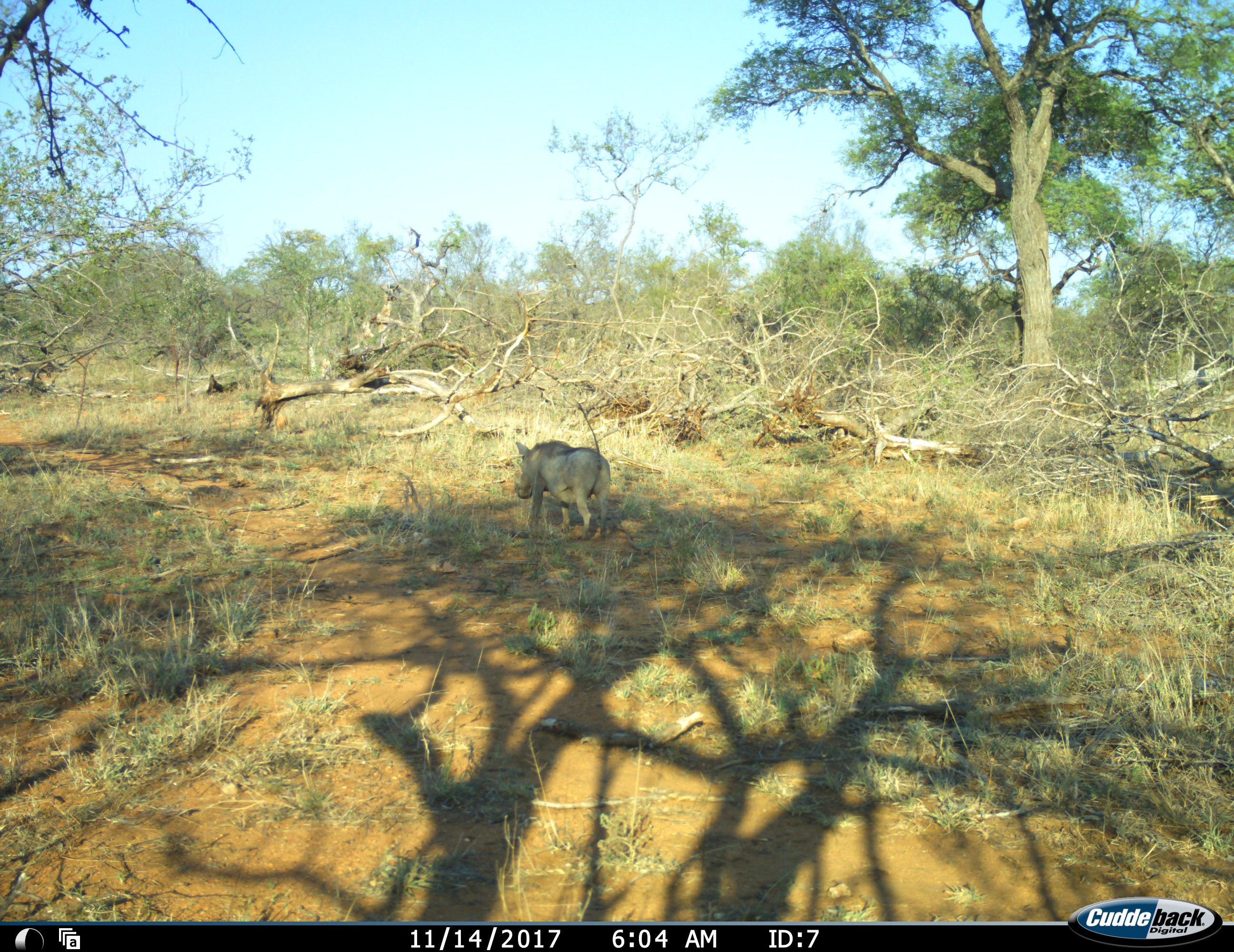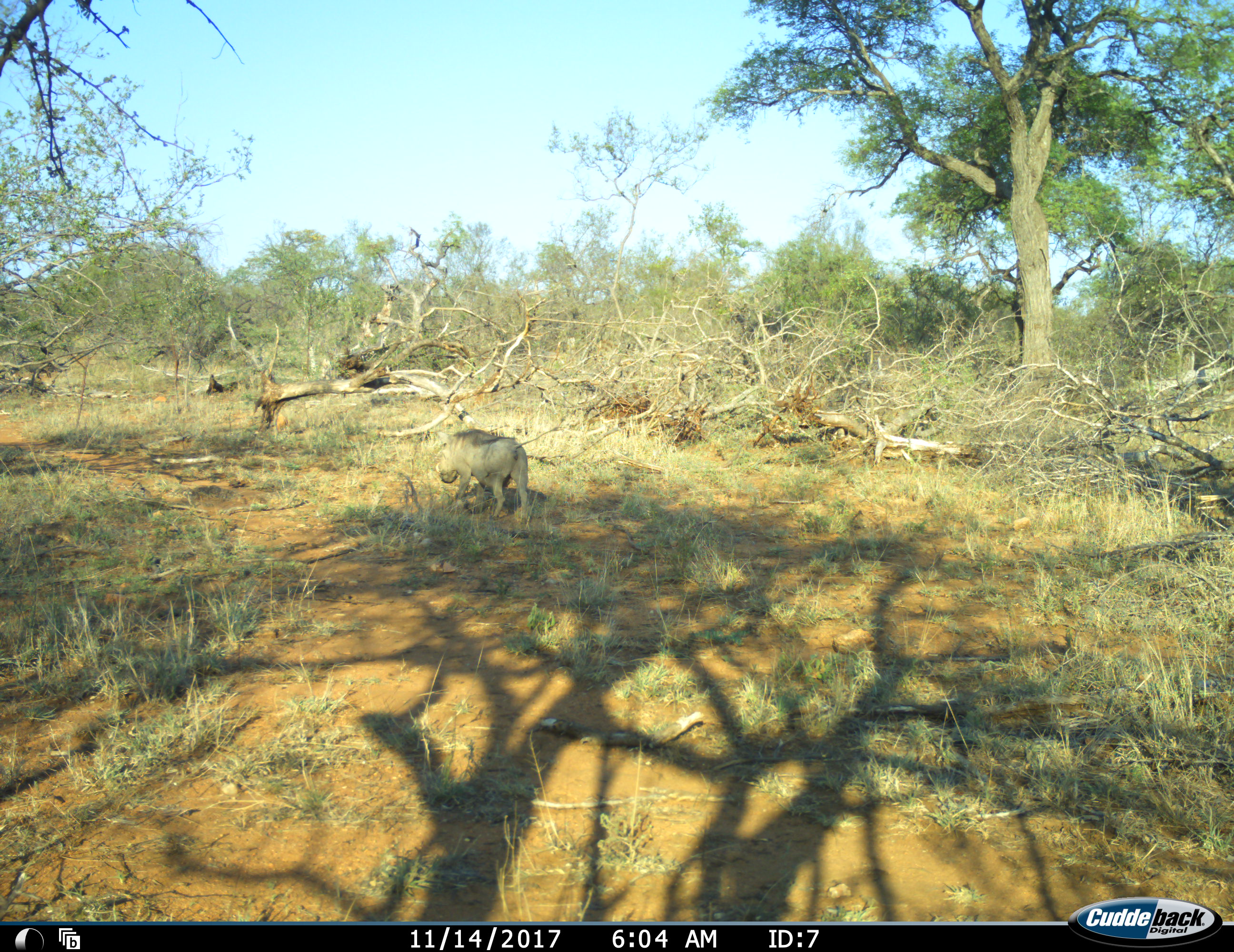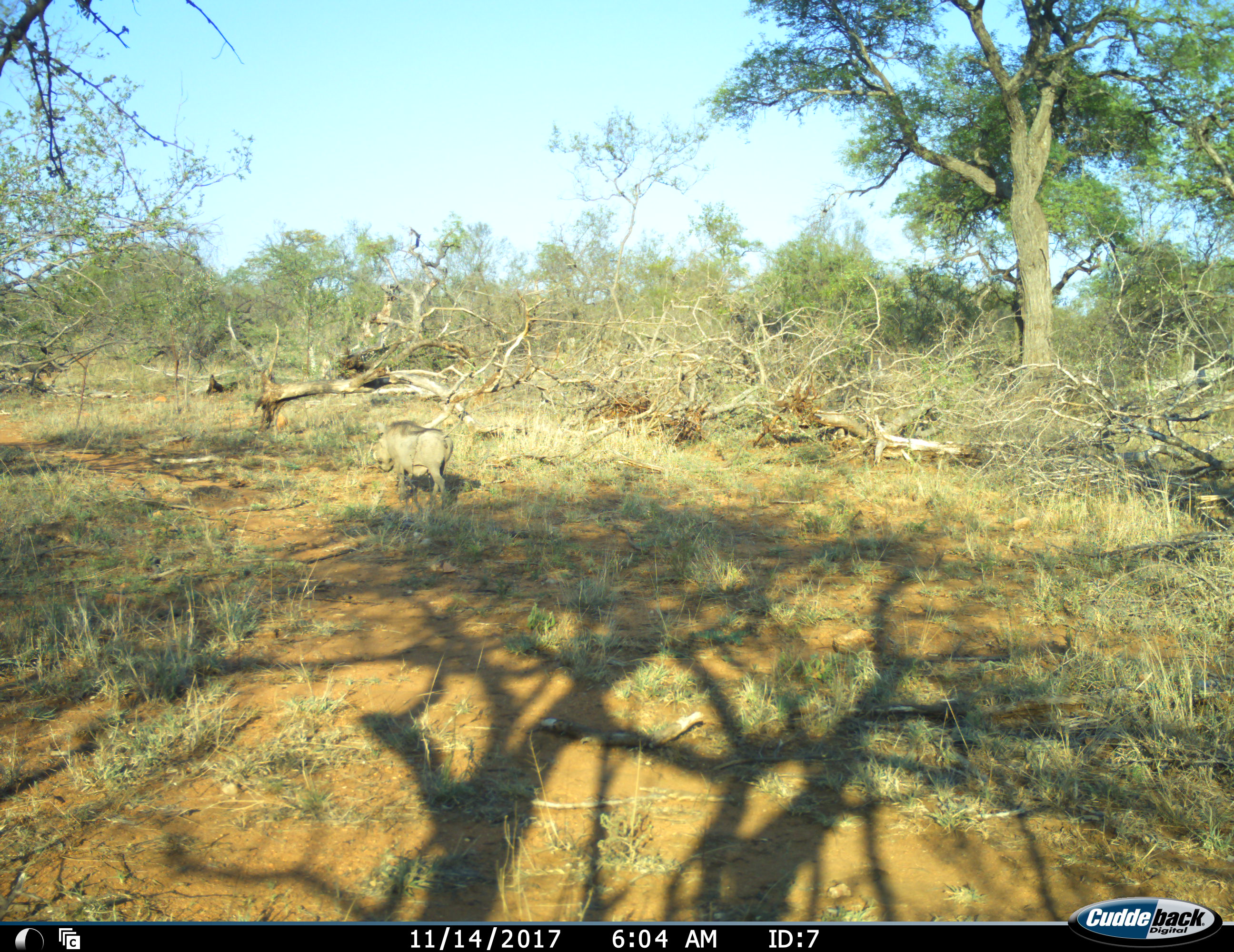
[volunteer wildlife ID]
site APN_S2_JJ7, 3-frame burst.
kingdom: Animalia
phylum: Chordata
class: Mammalia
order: Artiodactyla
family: Suidae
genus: Phacochoerus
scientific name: Phacochoerus africanus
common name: warthog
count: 1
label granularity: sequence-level